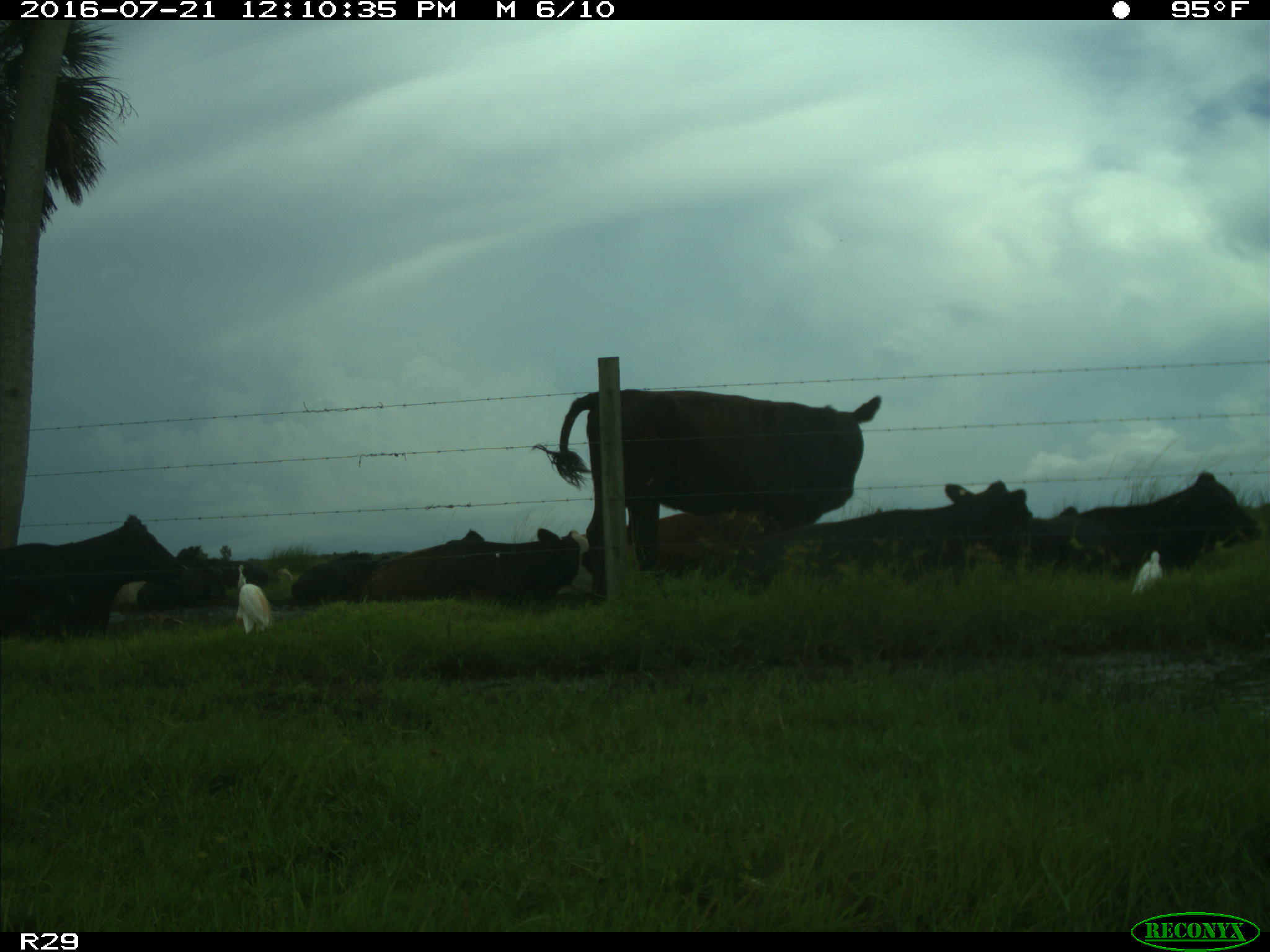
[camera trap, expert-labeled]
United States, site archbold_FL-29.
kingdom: Animalia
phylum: Chordata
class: Mammalia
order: Artiodactyla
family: Bovidae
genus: Bos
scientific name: Bos taurus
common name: domestic cow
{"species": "Bos taurus (domestic cow)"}